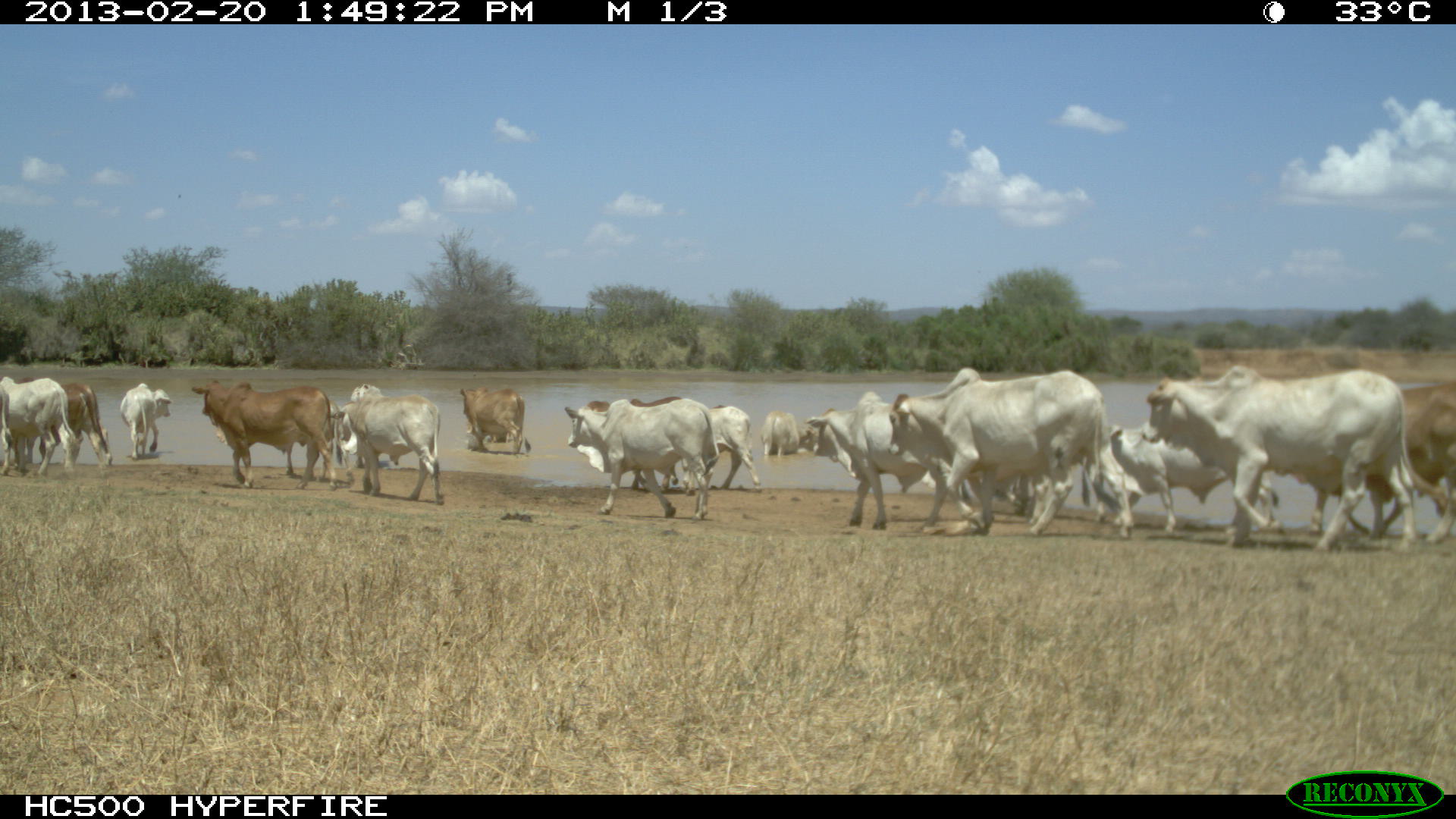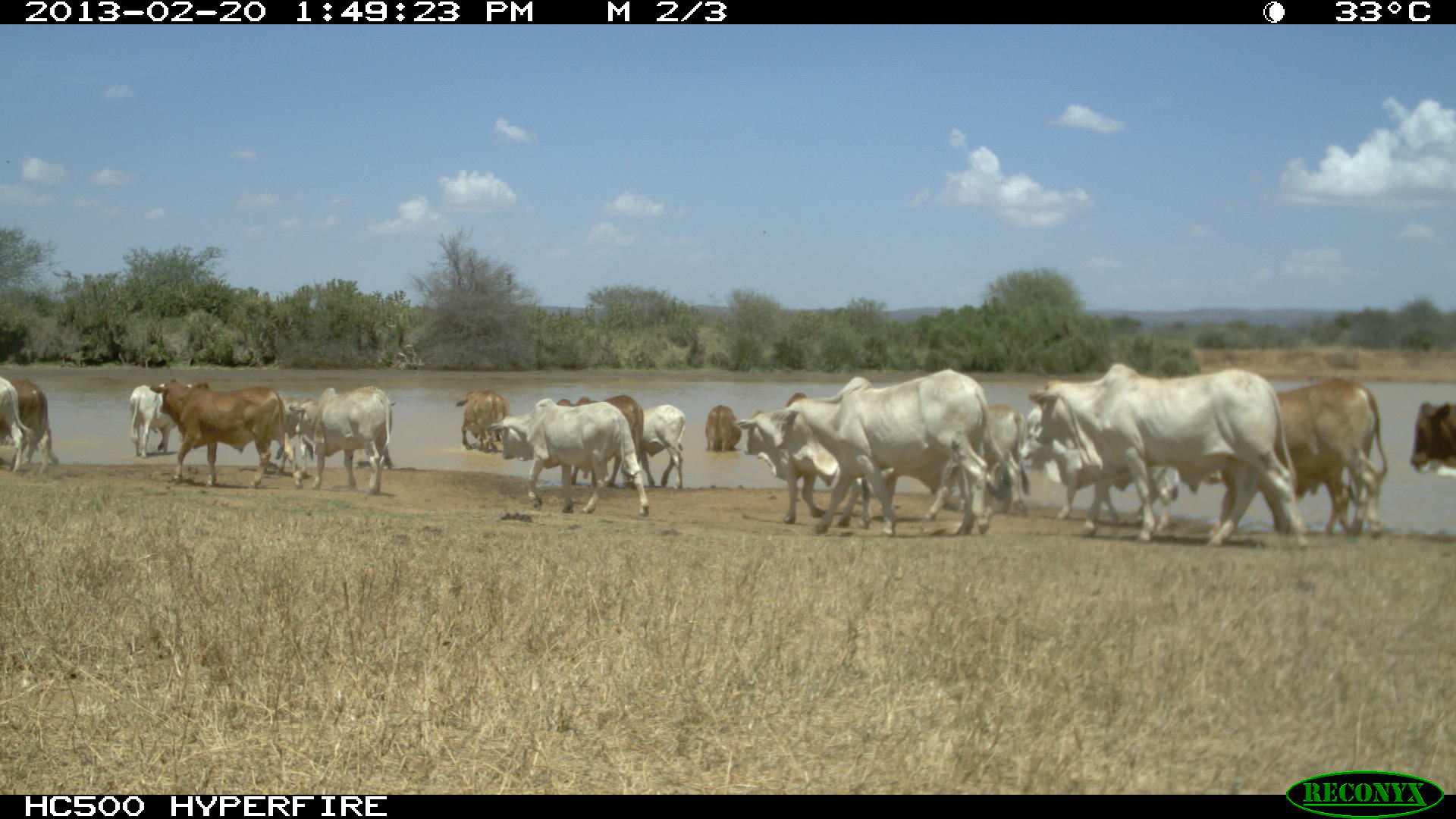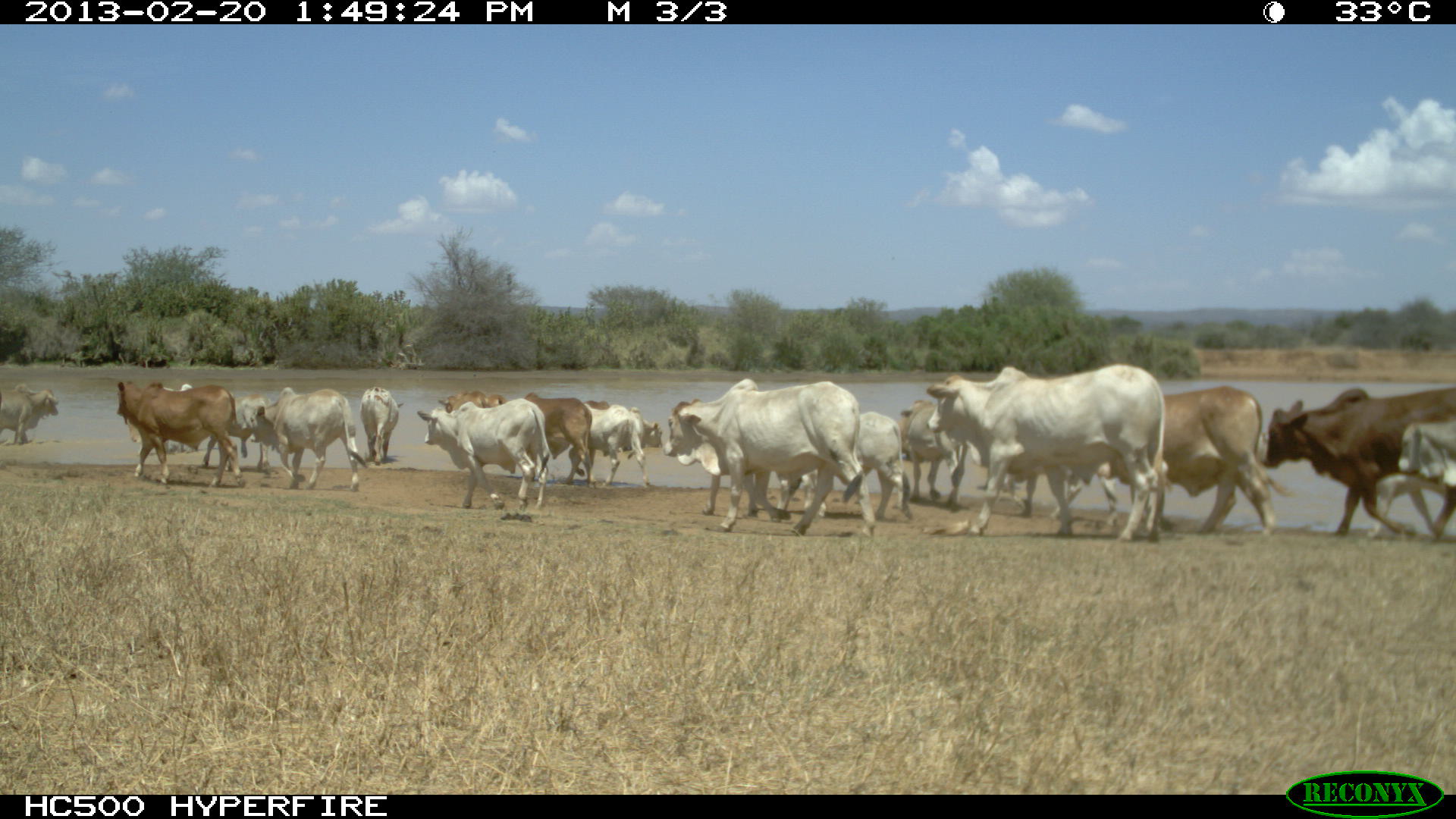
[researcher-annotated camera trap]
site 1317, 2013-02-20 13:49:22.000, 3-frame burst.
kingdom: Animalia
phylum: Chordata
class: Mammalia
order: Artiodactyla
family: Bovidae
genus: Bos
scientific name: Bos taurus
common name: domestic cattle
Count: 16.